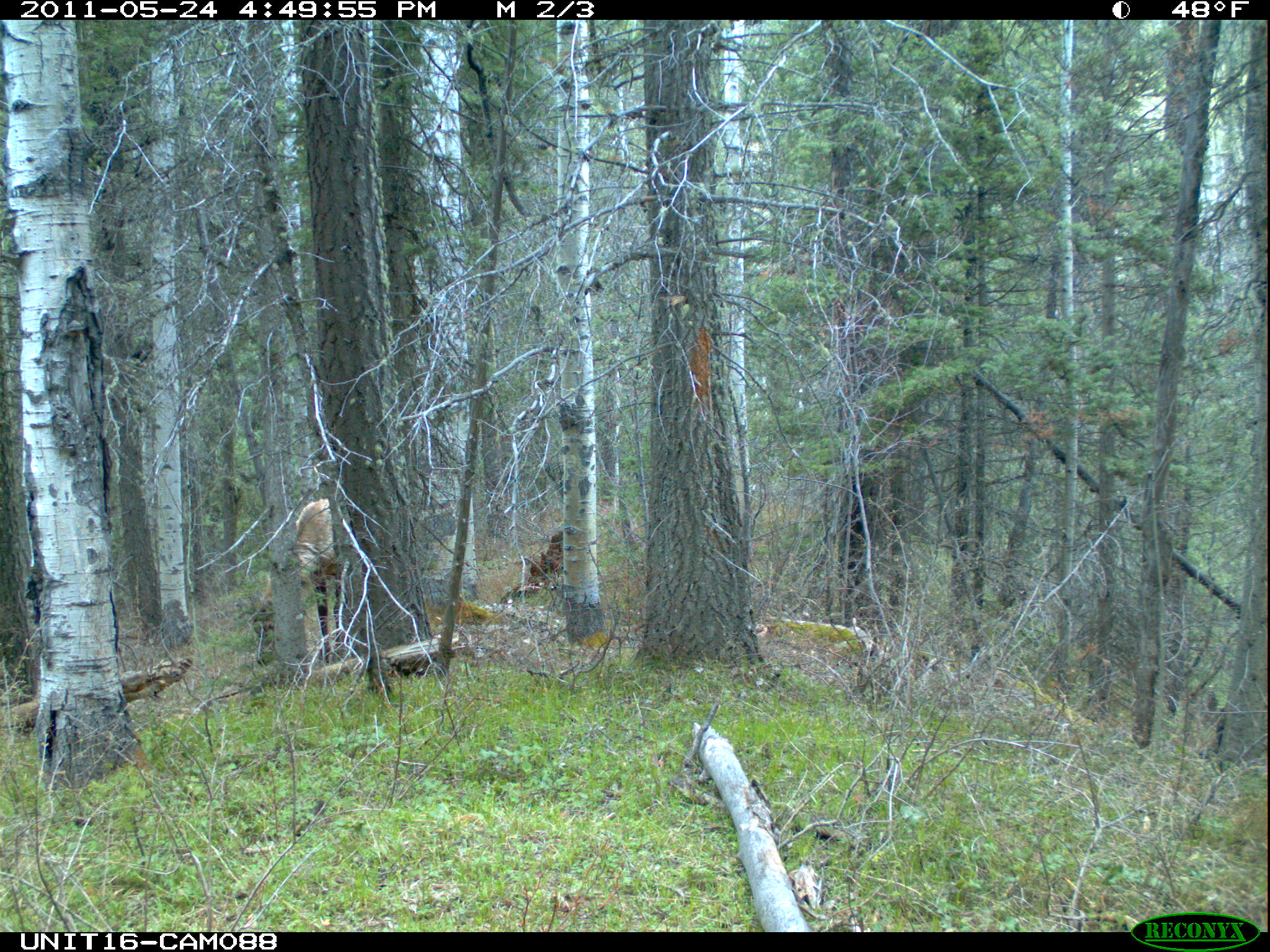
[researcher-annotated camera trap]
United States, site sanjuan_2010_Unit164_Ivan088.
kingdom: Animalia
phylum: Chordata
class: Mammalia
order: Artiodactyla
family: Cervidae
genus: Cervus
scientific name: Cervus elaphus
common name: red deer